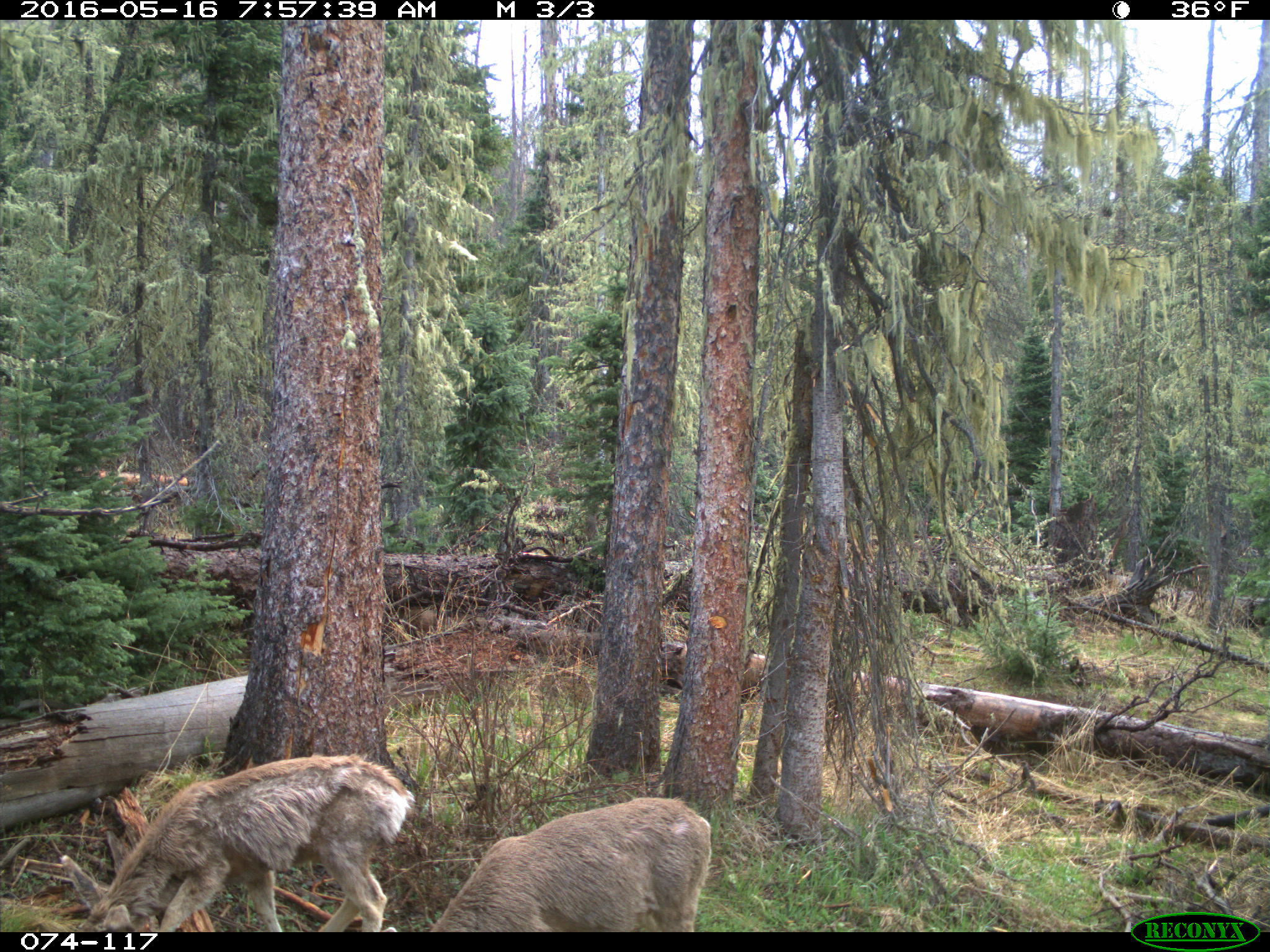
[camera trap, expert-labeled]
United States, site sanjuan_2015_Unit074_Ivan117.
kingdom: Animalia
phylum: Chordata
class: Mammalia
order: Artiodactyla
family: Cervidae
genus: Odocoileus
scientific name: Odocoileus hemionus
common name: mule deer